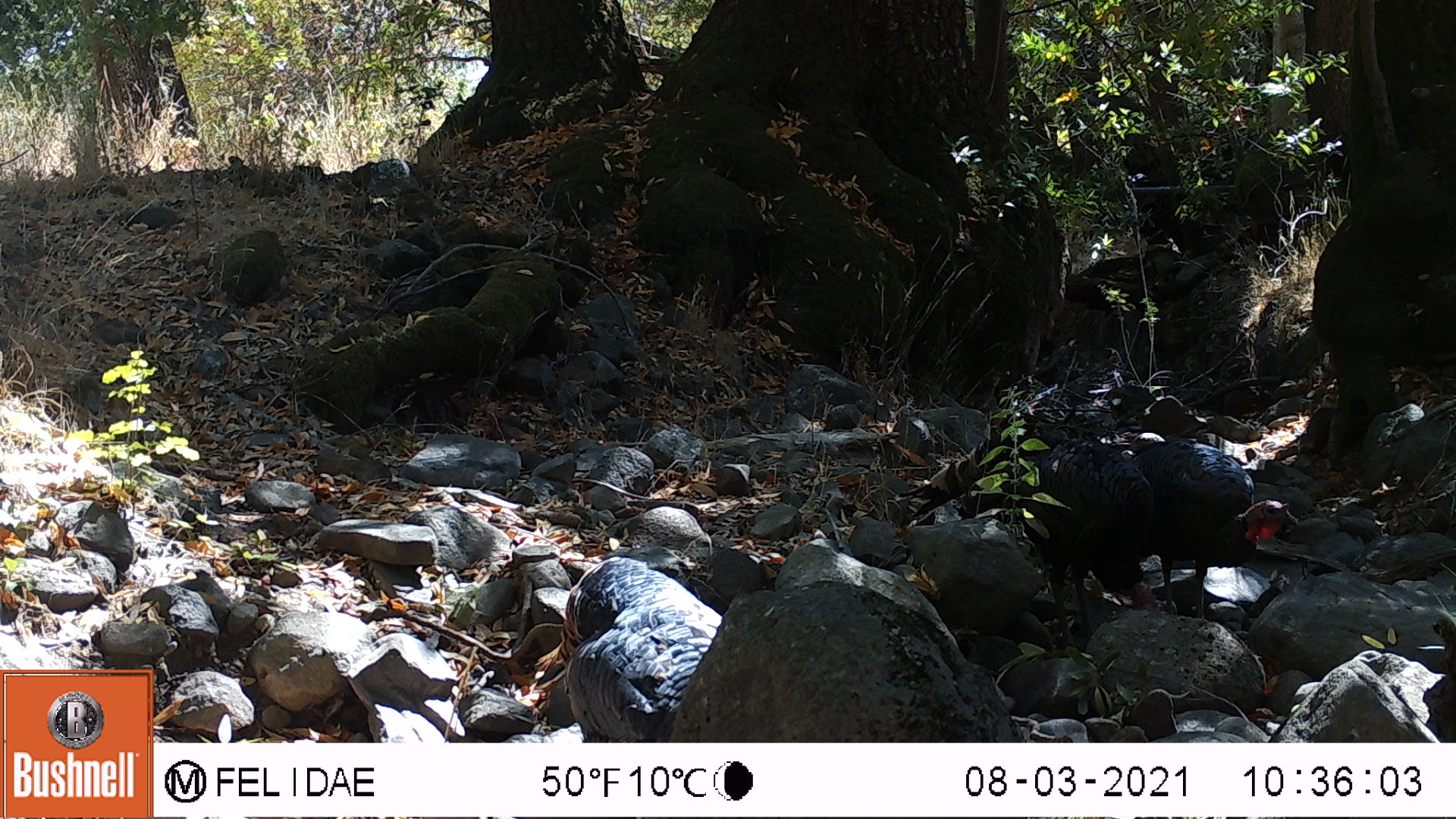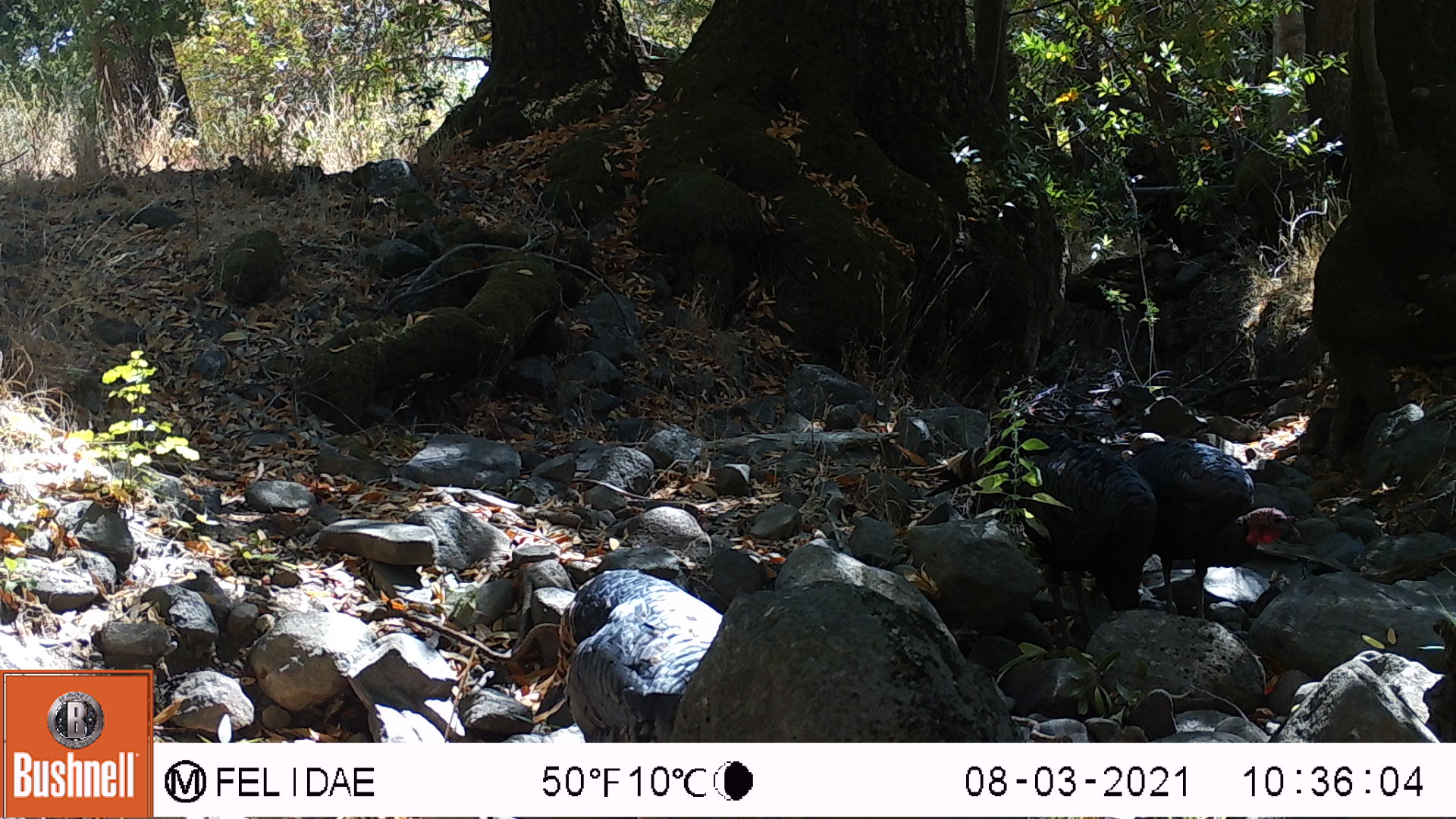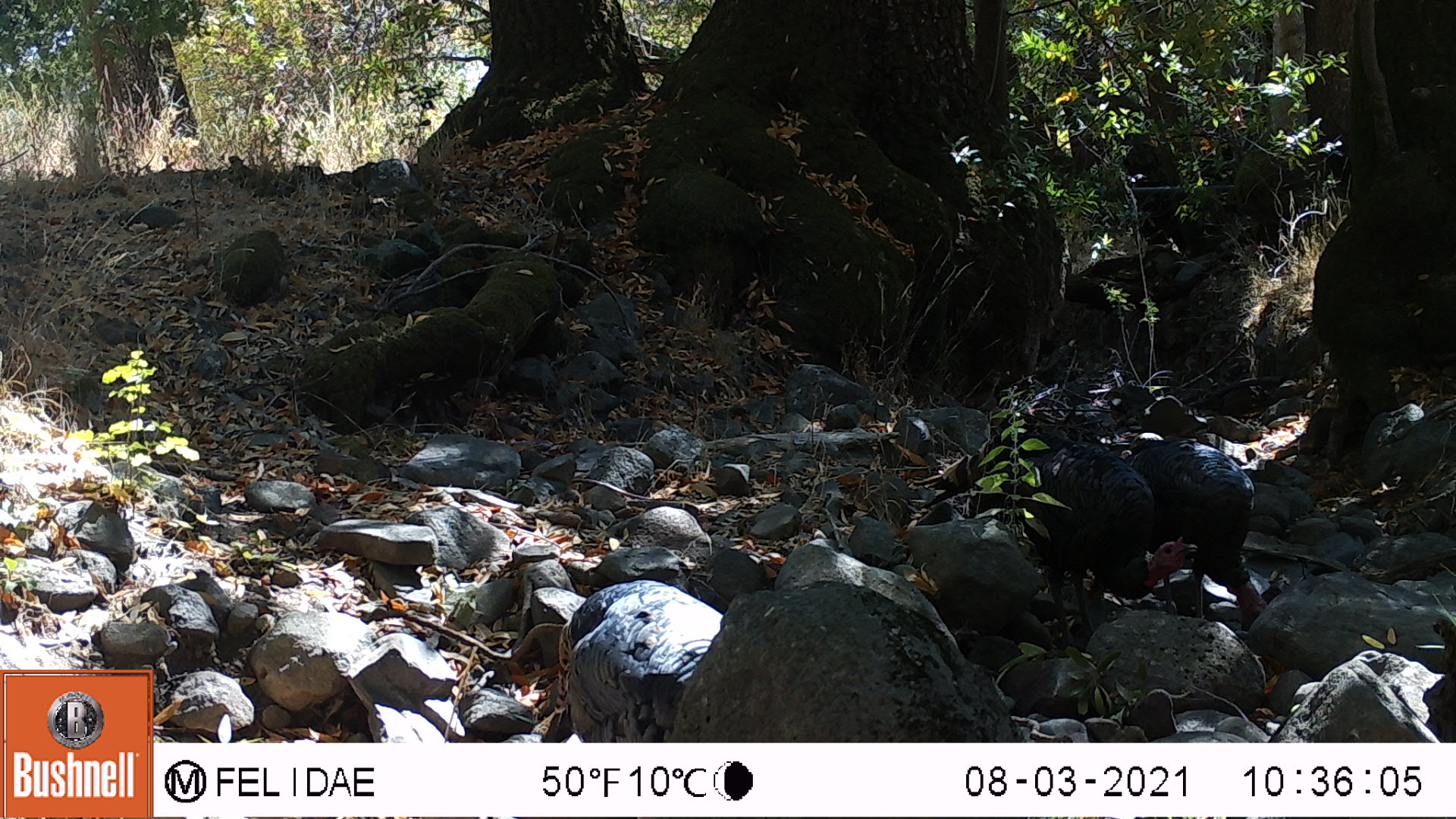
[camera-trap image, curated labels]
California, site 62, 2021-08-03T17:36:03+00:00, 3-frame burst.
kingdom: Animalia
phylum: Chordata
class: Aves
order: Galliformes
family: Phasianidae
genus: Meleagris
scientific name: Meleagris gallopavo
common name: turkey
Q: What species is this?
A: Turkey (Meleagris gallopavo).